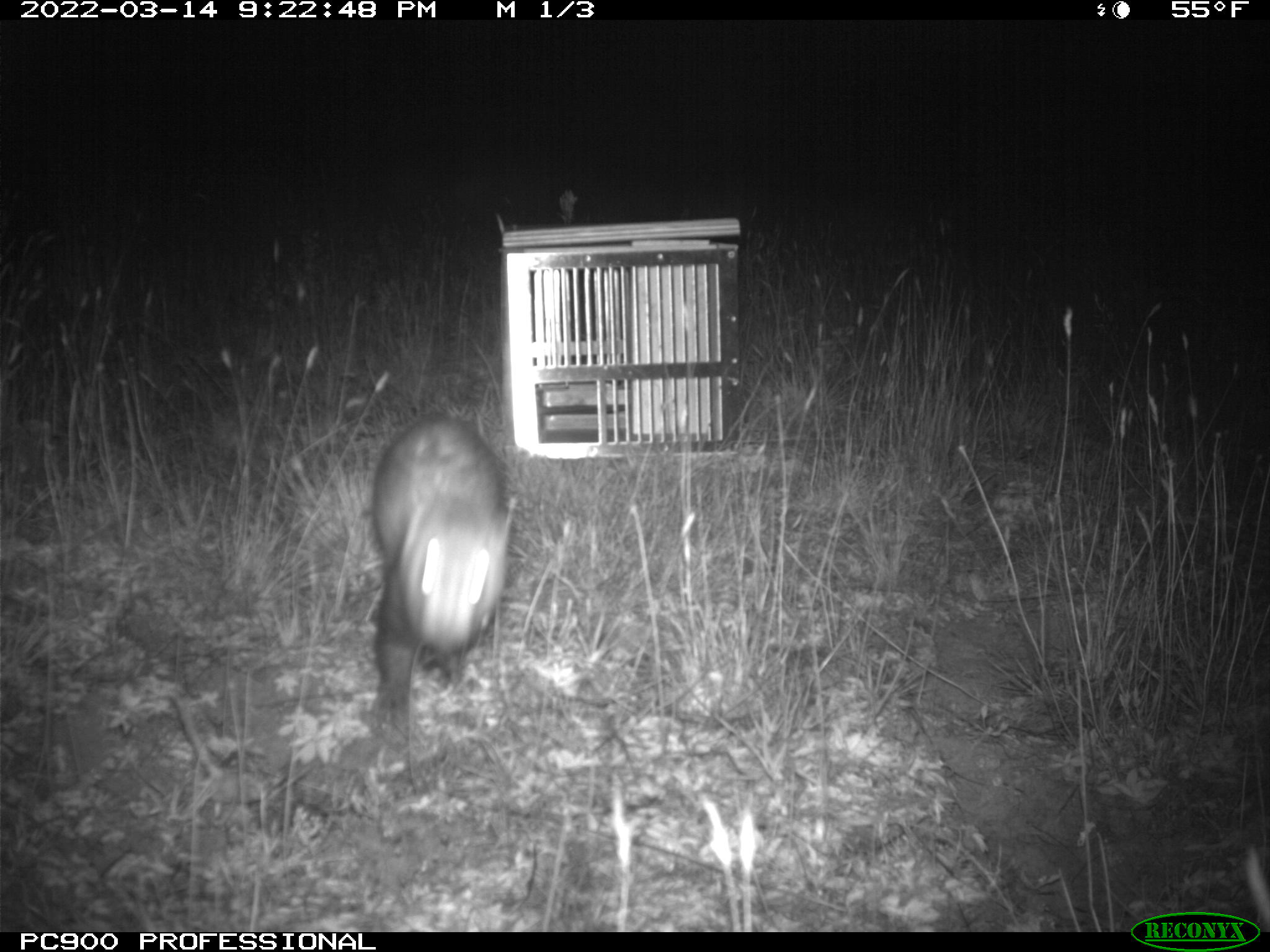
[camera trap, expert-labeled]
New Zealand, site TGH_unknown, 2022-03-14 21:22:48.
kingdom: Animalia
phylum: Chordata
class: Mammalia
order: Carnivora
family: Mustelidae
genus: Mustela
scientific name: Mustela furo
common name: ferret